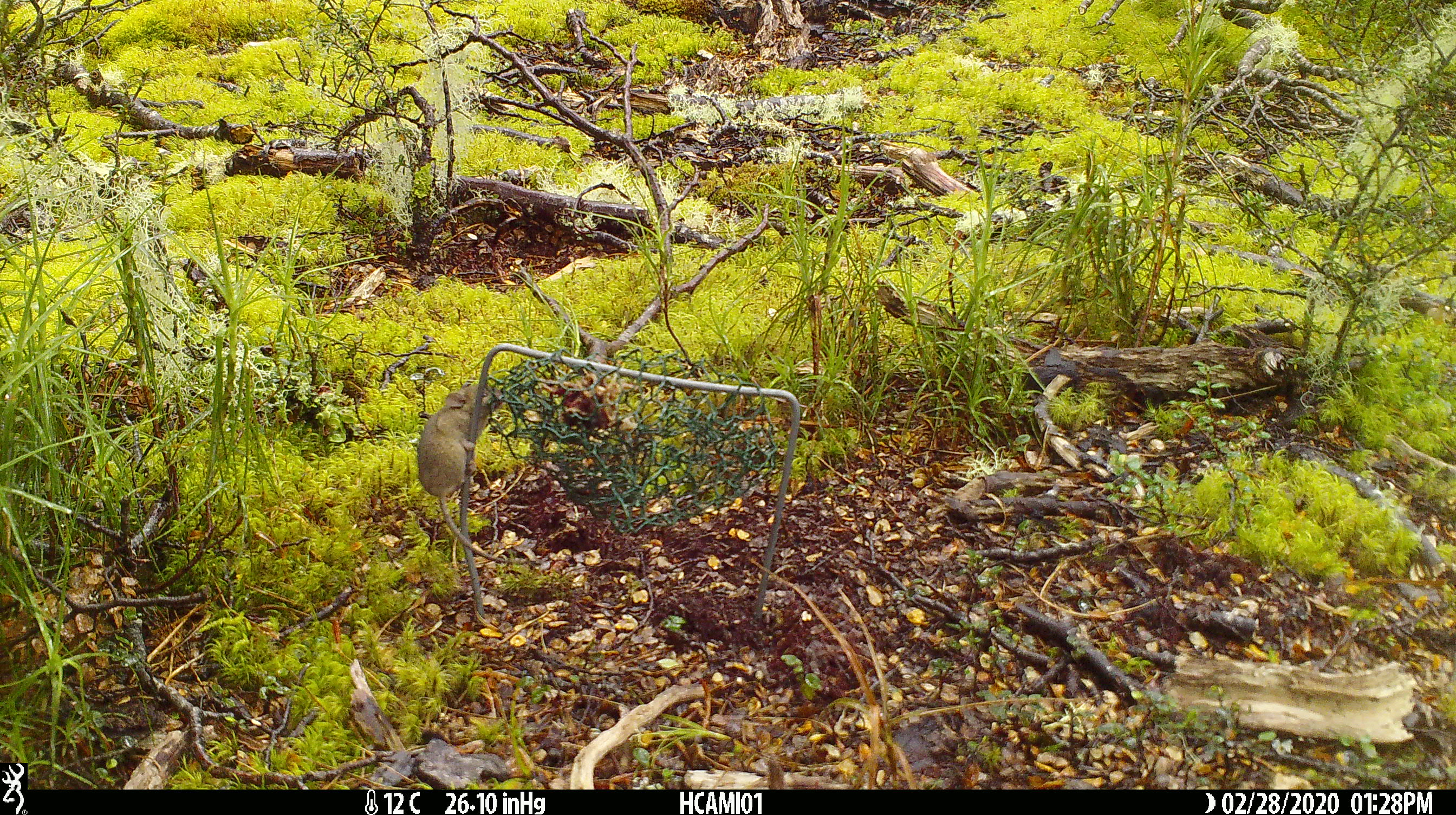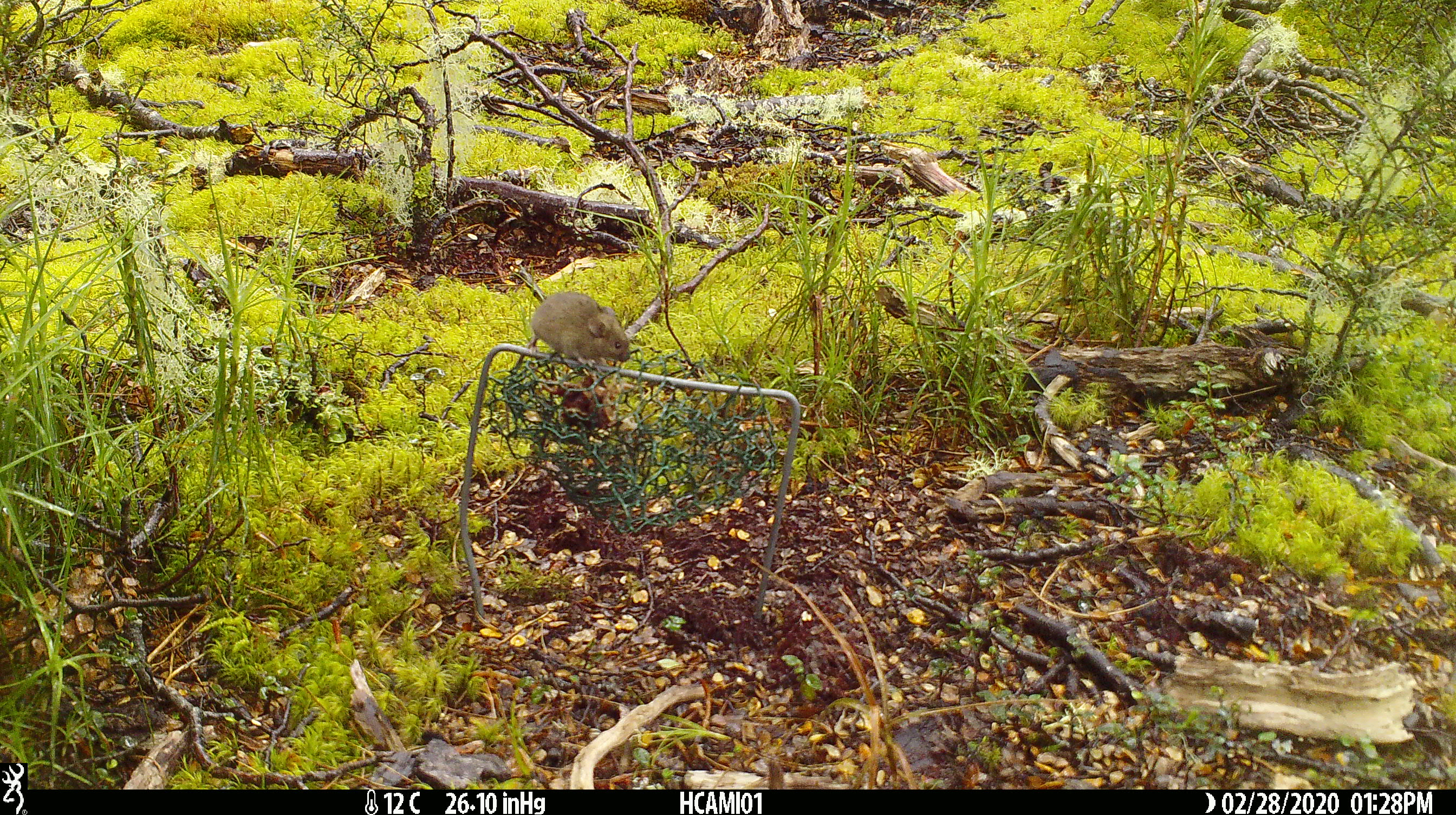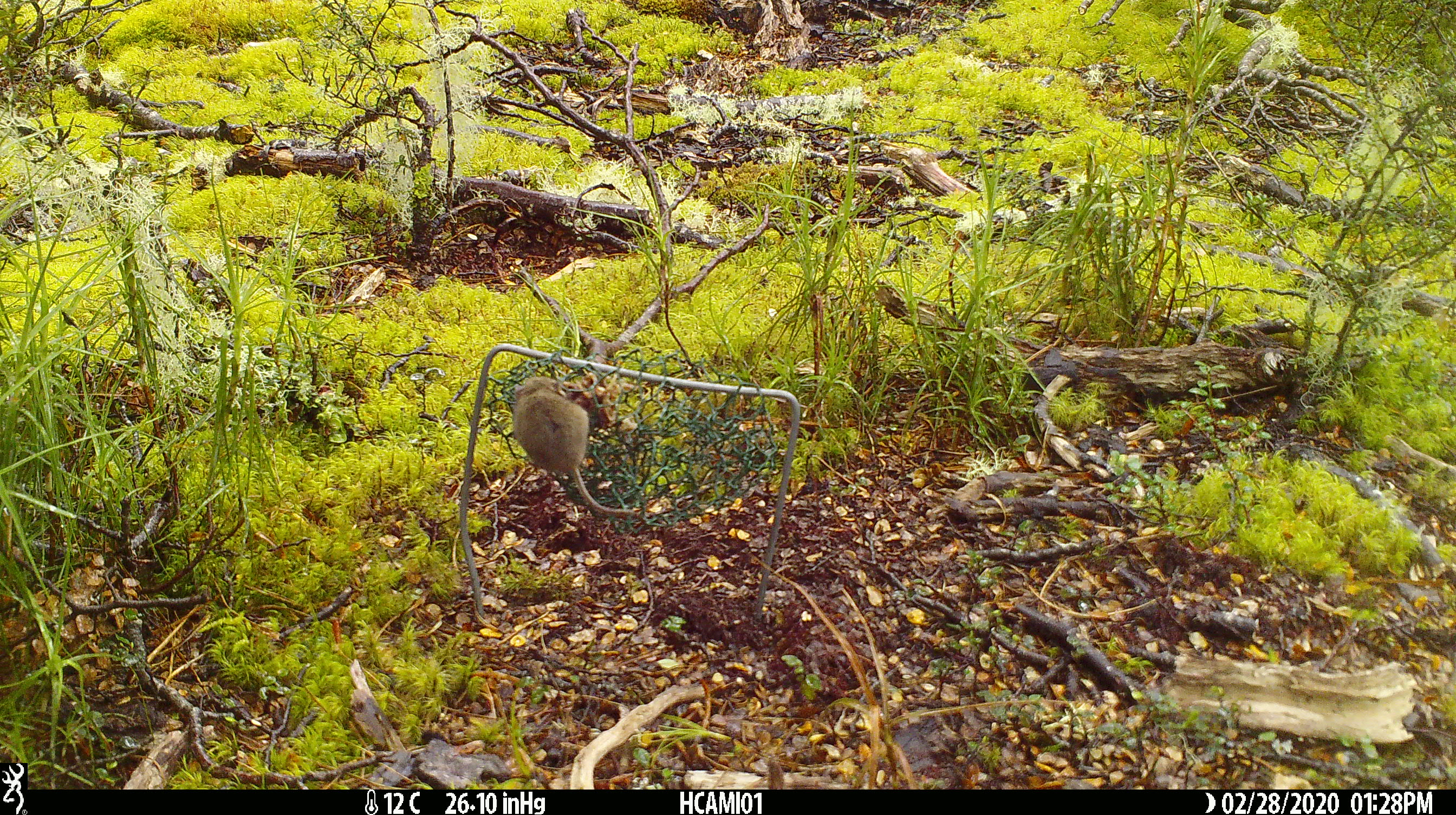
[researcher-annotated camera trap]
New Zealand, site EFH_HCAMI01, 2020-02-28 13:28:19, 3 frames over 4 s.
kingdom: Animalia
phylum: Chordata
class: Mammalia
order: Rodentia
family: Muridae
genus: Mus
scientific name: Mus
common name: mouse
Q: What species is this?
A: Mouse (Mus).